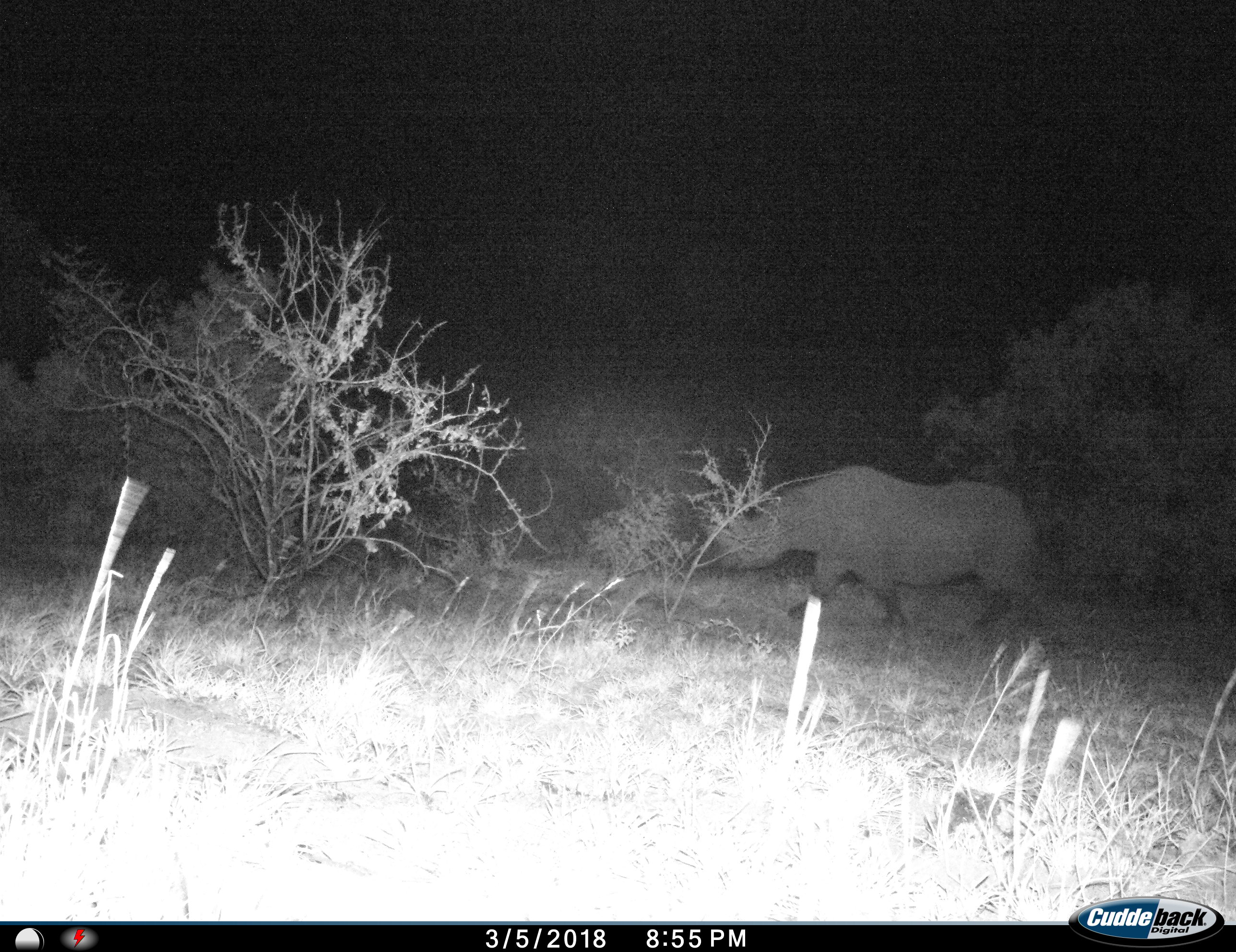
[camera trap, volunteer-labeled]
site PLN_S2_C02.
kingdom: Animalia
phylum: Chordata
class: Mammalia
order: Perissodactyla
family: Rhinocerotidae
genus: Diceros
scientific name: Diceros bicornis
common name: black rhinoceros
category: rhinocerosblack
Rhinocerosblack (black rhinoceros) (Diceros bicornis), count 1. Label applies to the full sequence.